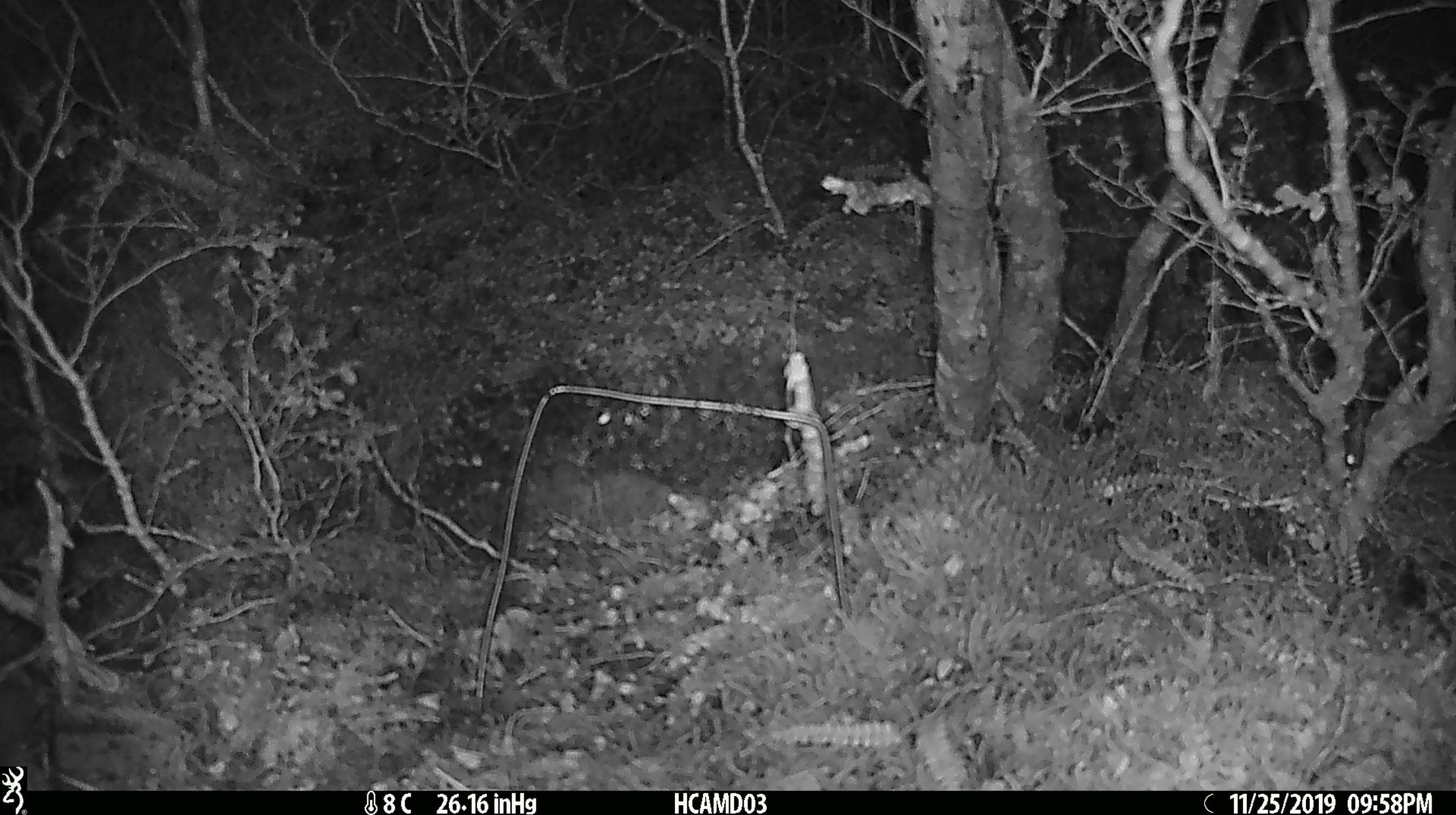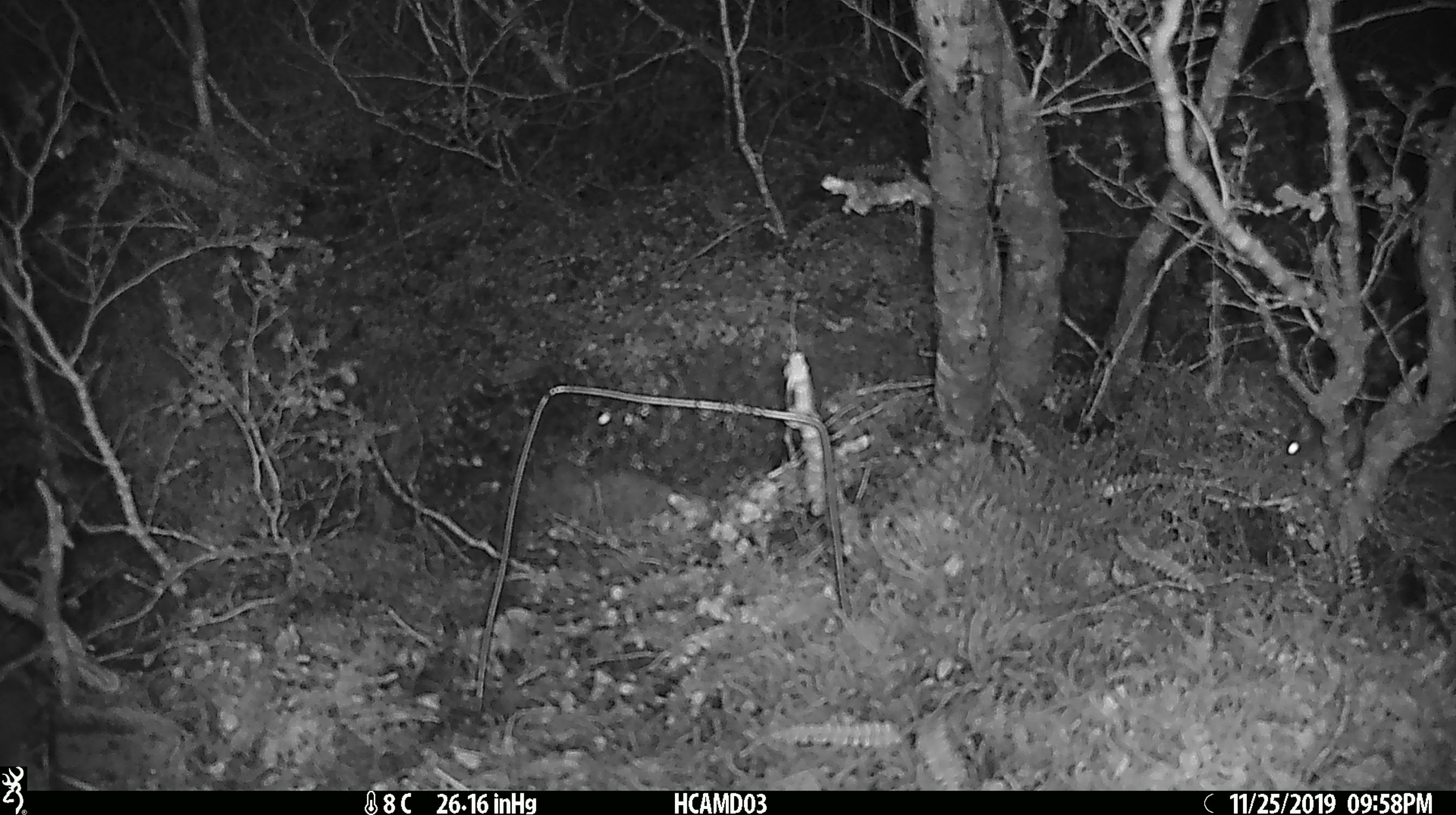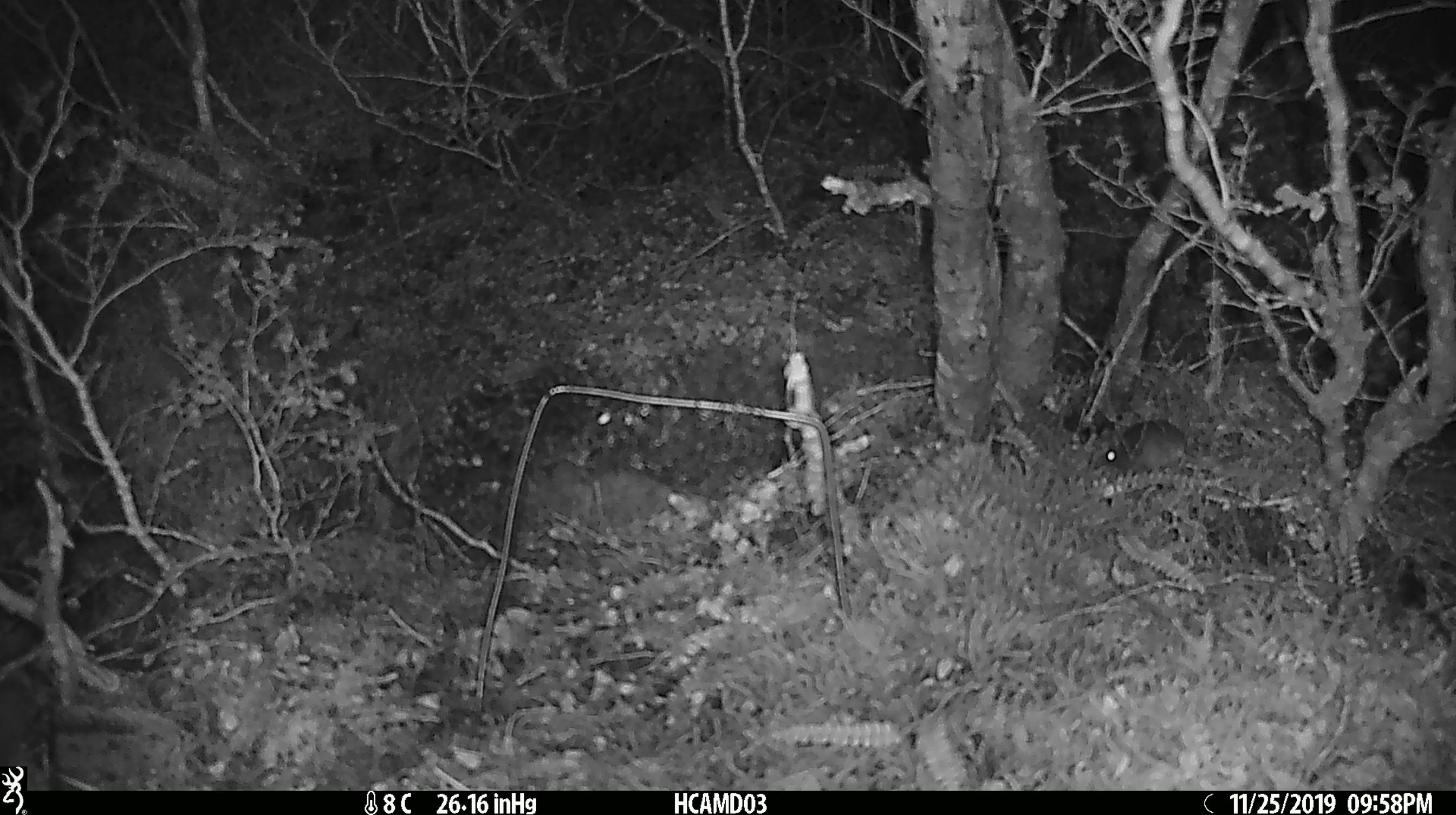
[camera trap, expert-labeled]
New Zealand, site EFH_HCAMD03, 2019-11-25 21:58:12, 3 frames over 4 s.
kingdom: Animalia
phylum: Chordata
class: Mammalia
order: Rodentia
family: Muridae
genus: Mus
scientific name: Mus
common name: mouse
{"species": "mouse (Mus)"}